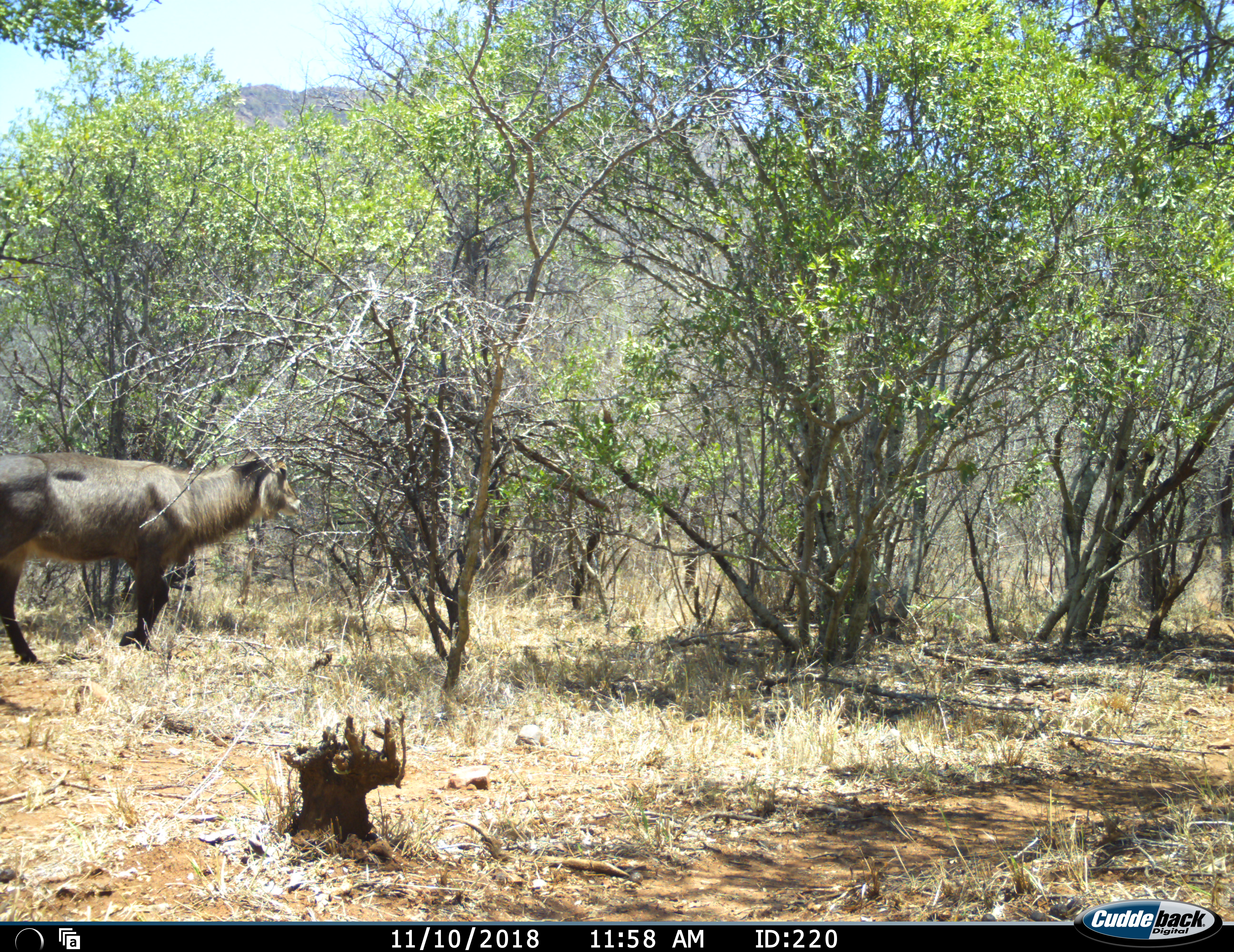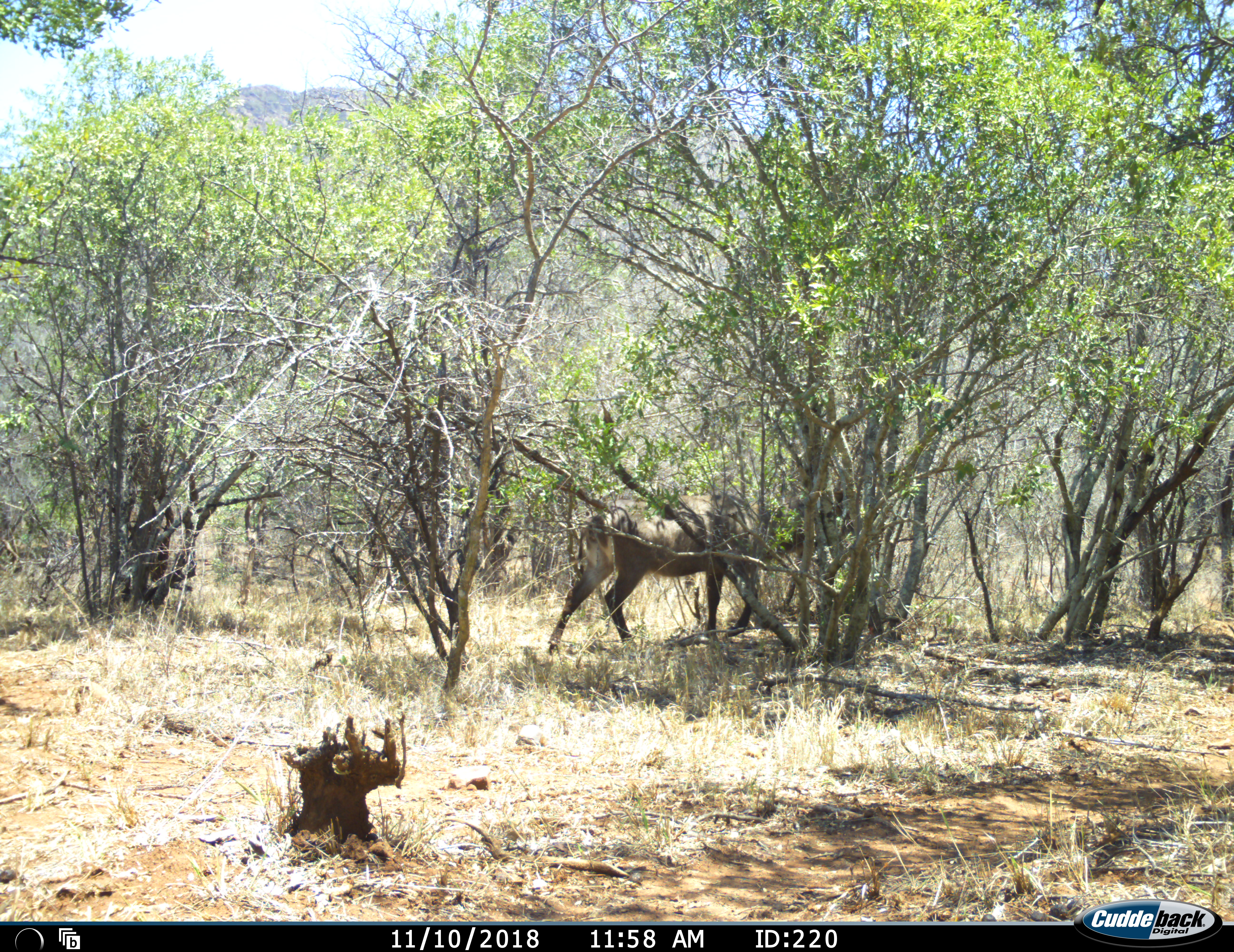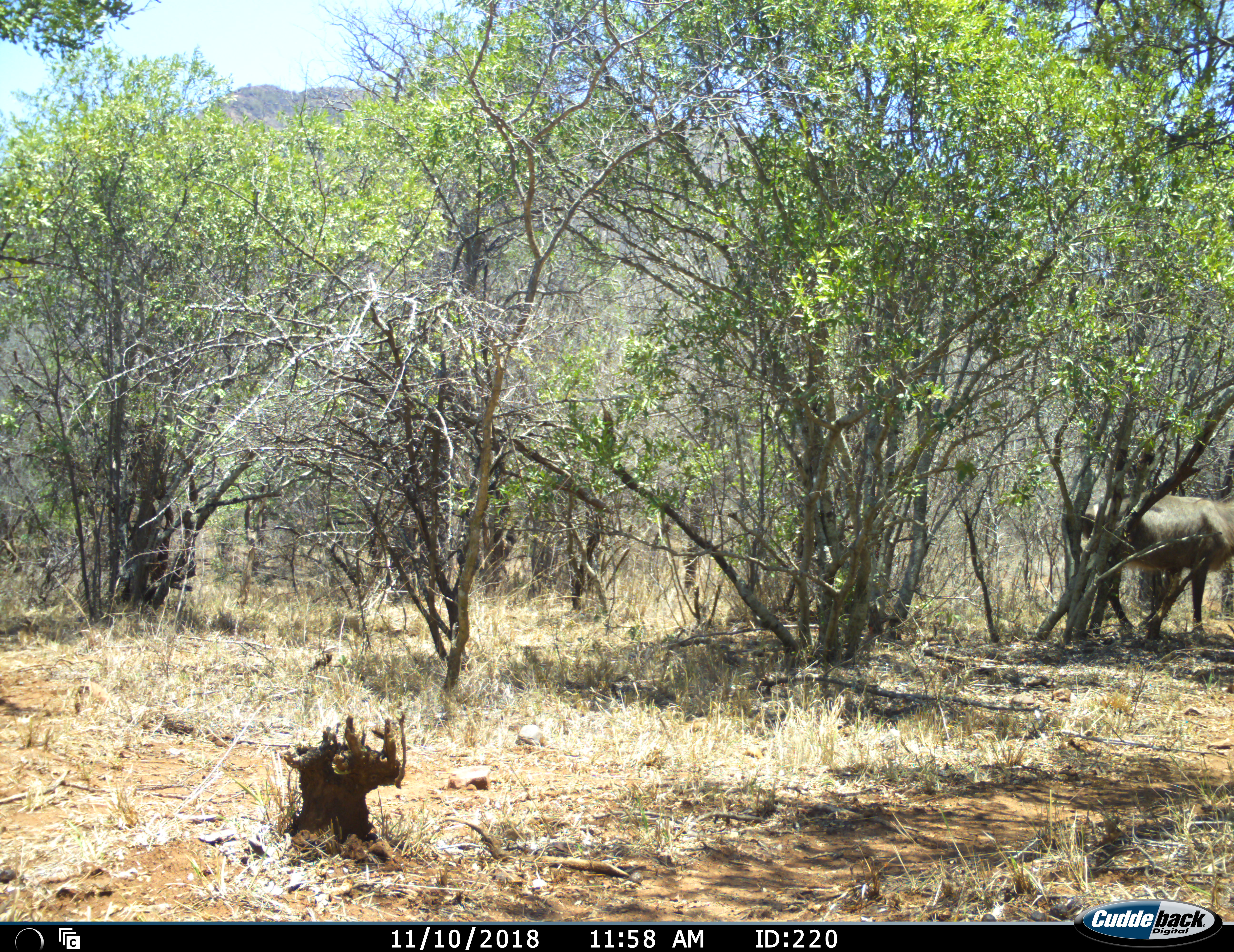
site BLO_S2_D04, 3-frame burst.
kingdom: Animalia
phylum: Chordata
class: Mammalia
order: Artiodactyla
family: Bovidae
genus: Kobus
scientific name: Kobus ellipsiprymnus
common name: waterbuck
Waterbuck (Kobus ellipsiprymnus), count 1. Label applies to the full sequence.